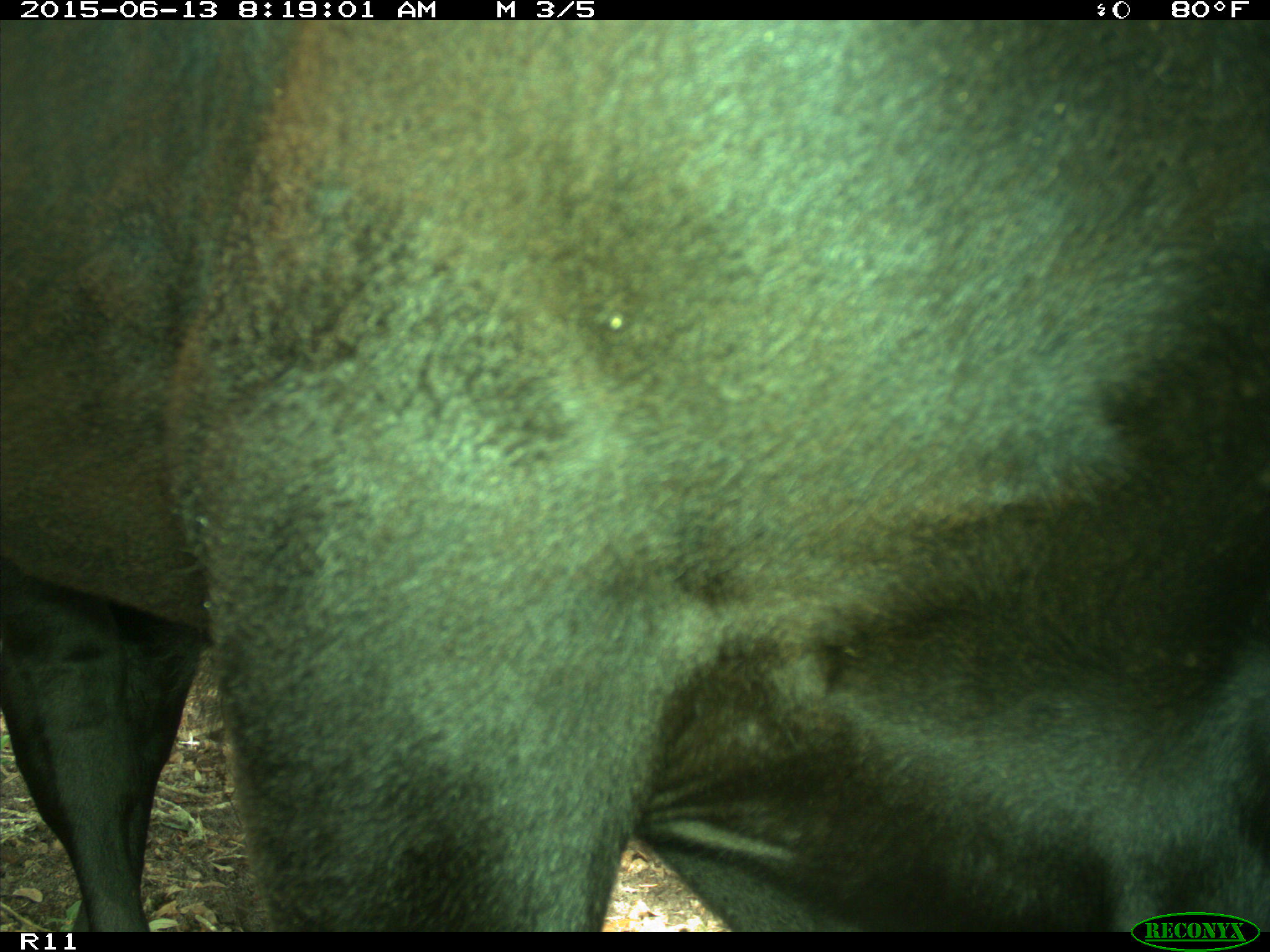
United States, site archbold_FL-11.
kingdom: Animalia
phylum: Chordata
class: Mammalia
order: Artiodactyla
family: Bovidae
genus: Bos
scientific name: Bos taurus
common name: domestic cow